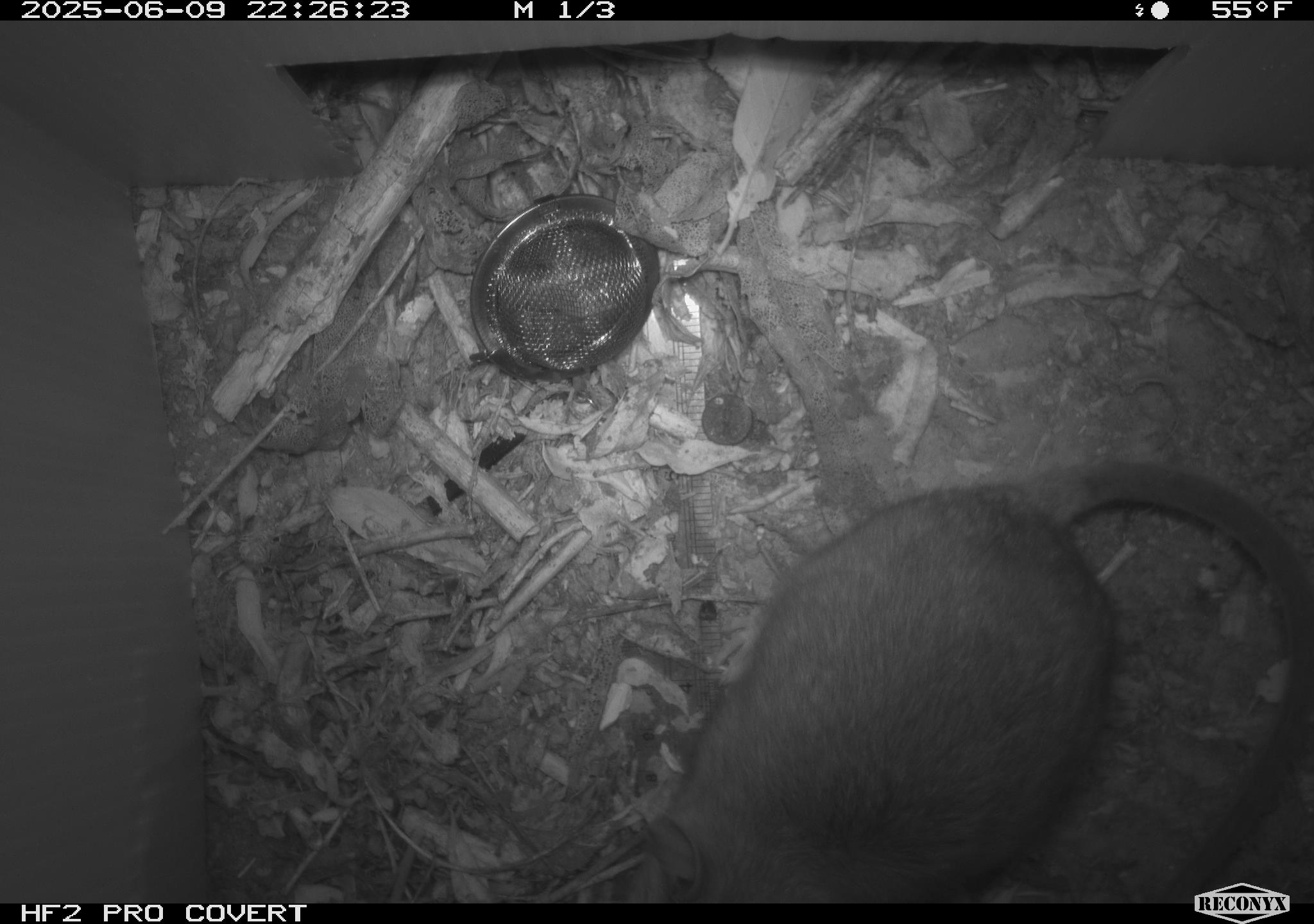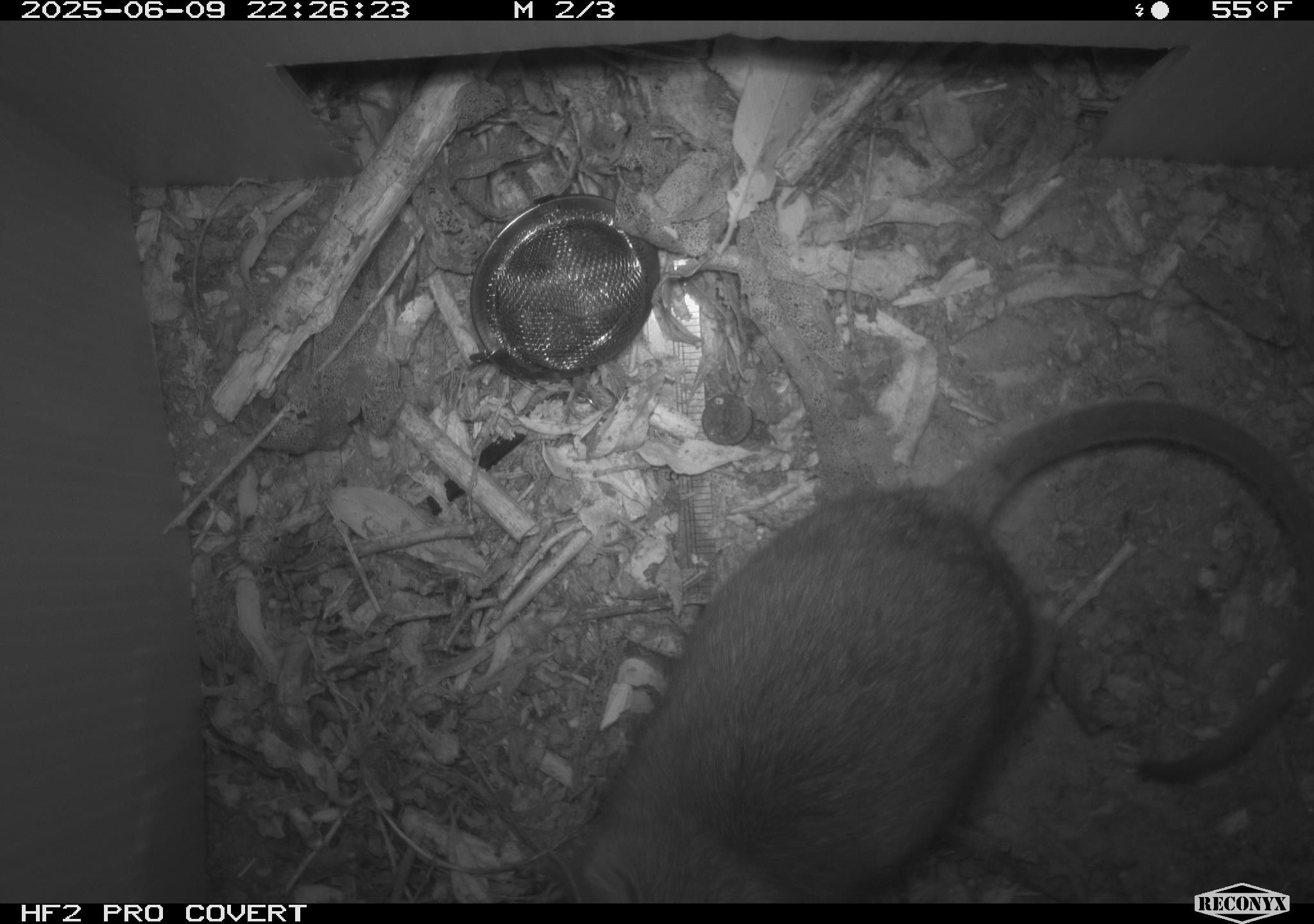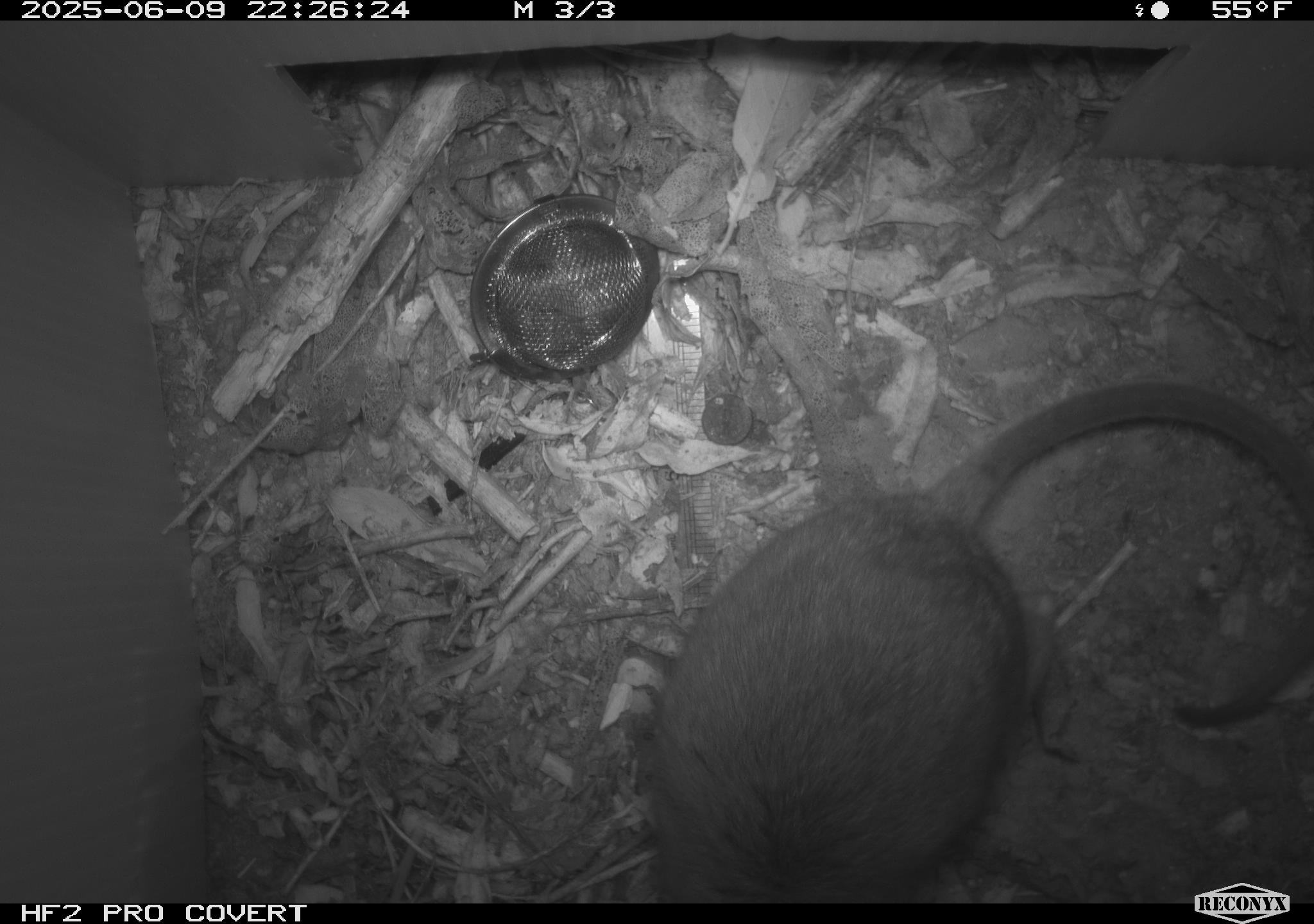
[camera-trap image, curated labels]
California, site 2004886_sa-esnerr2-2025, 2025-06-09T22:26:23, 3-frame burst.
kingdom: Animalia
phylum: Chordata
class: Mammalia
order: Rodentia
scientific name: Rodentia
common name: rodent